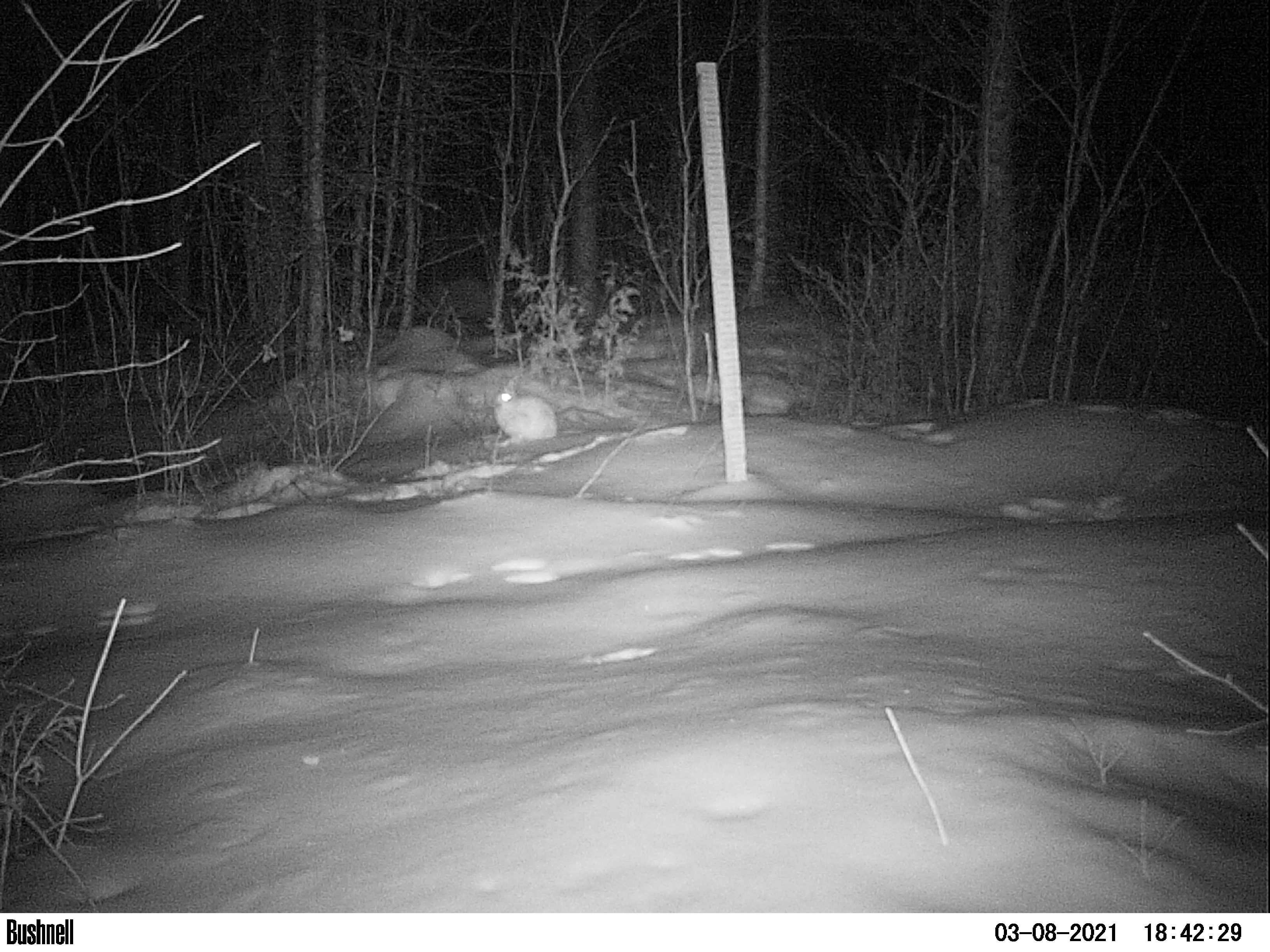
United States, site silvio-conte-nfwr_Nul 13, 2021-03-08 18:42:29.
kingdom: Animalia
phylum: Chordata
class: Mammalia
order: Lagomorpha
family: Leporidae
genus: Lepus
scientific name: Lepus americanus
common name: snowshoe hare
Snowshoe hare (Lepus americanus).